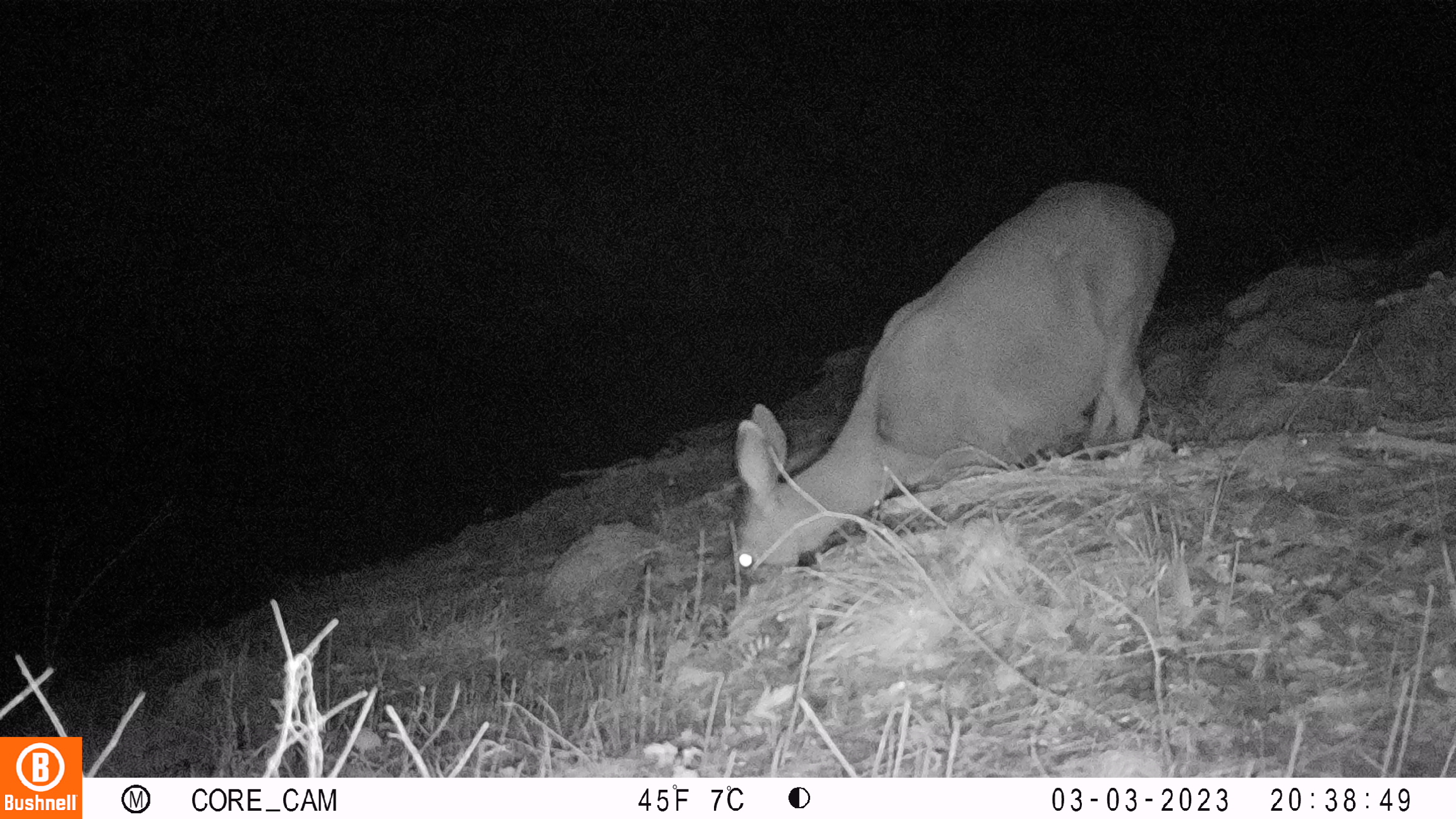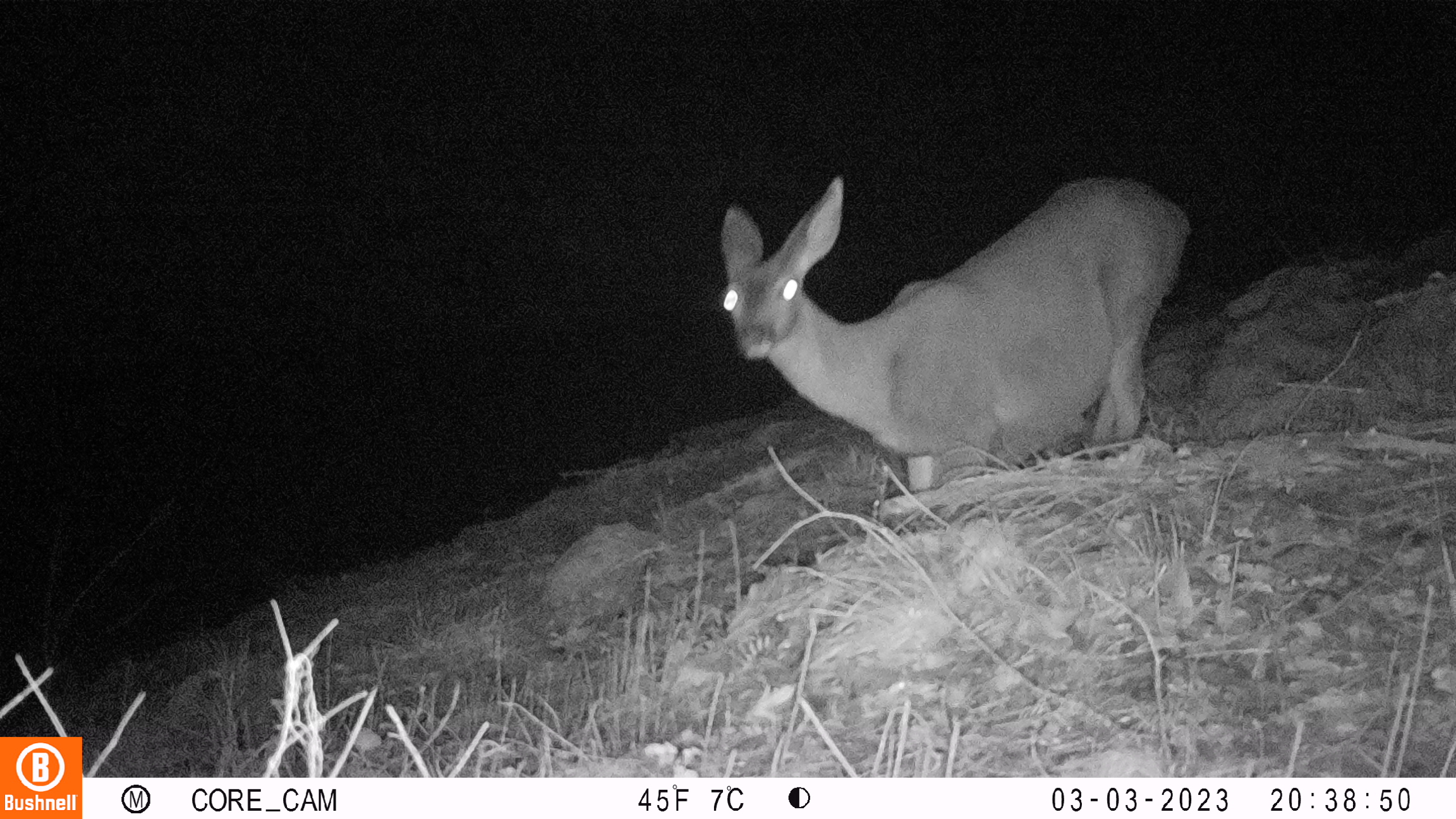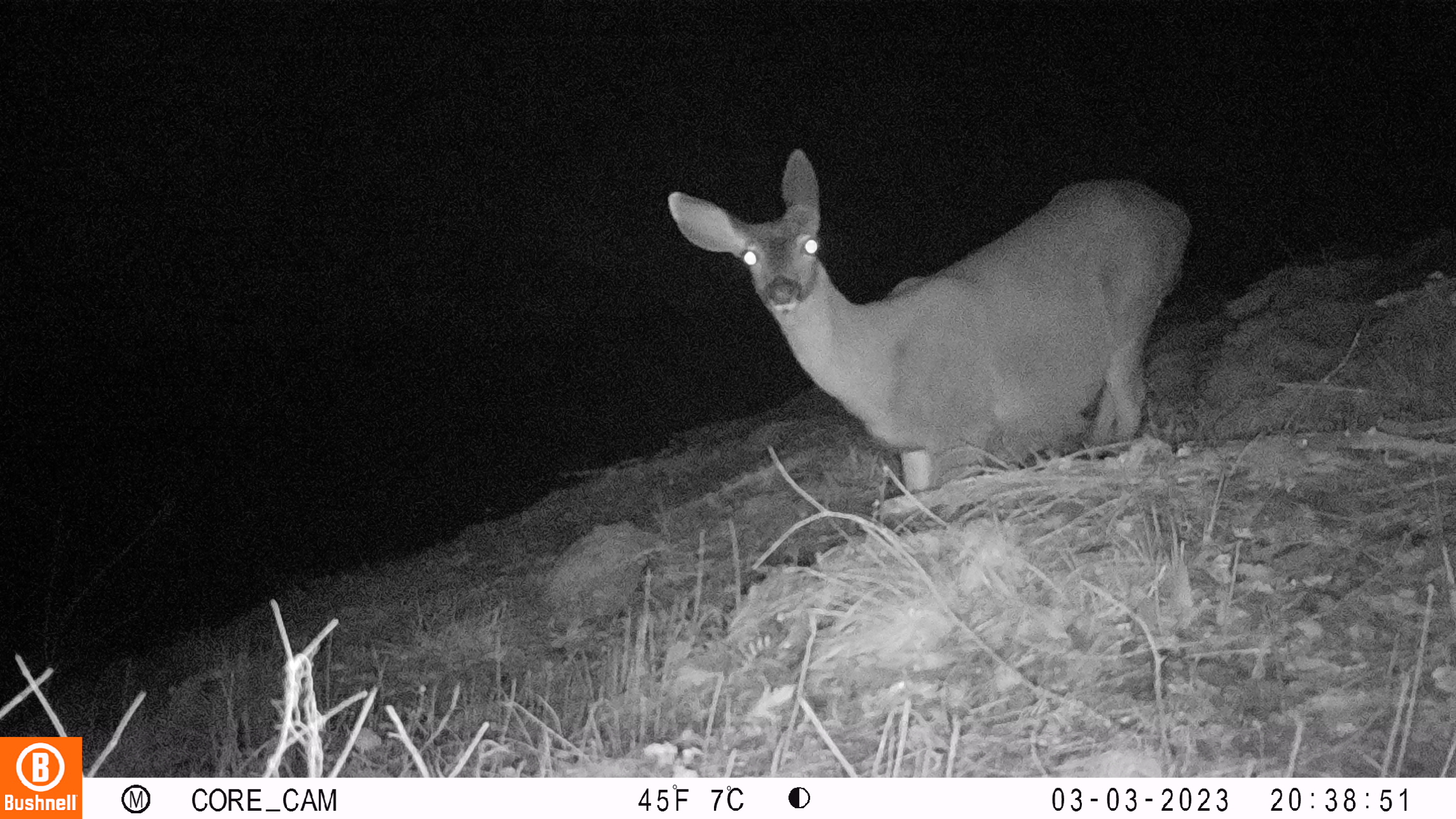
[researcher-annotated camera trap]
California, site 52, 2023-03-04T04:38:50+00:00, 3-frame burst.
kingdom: Animalia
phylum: Chordata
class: Mammalia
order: Artiodactyla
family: Cervidae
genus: Odocoileus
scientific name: Odocoileus hemionus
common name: mule deer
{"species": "mule deer (Odocoileus hemionus)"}